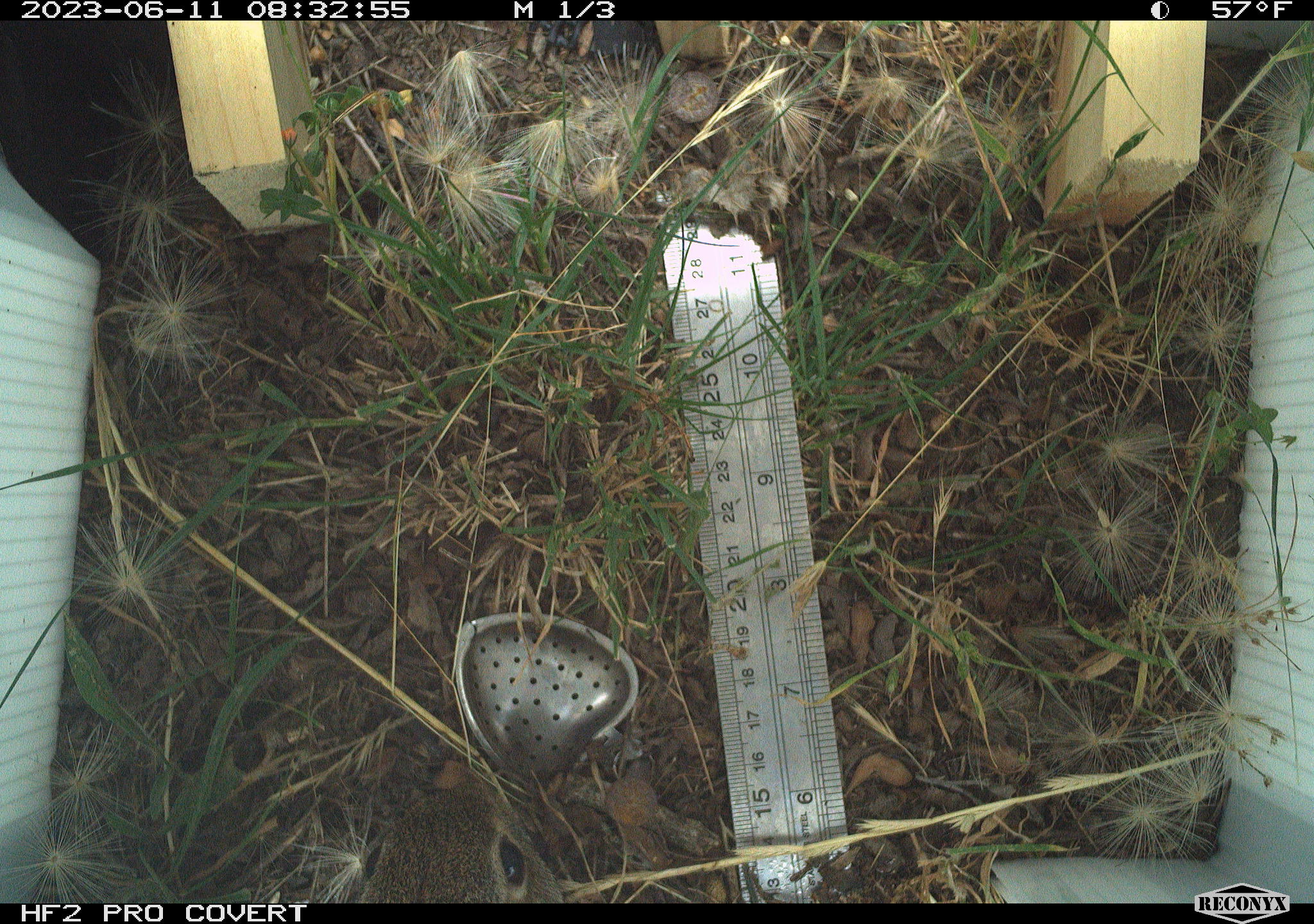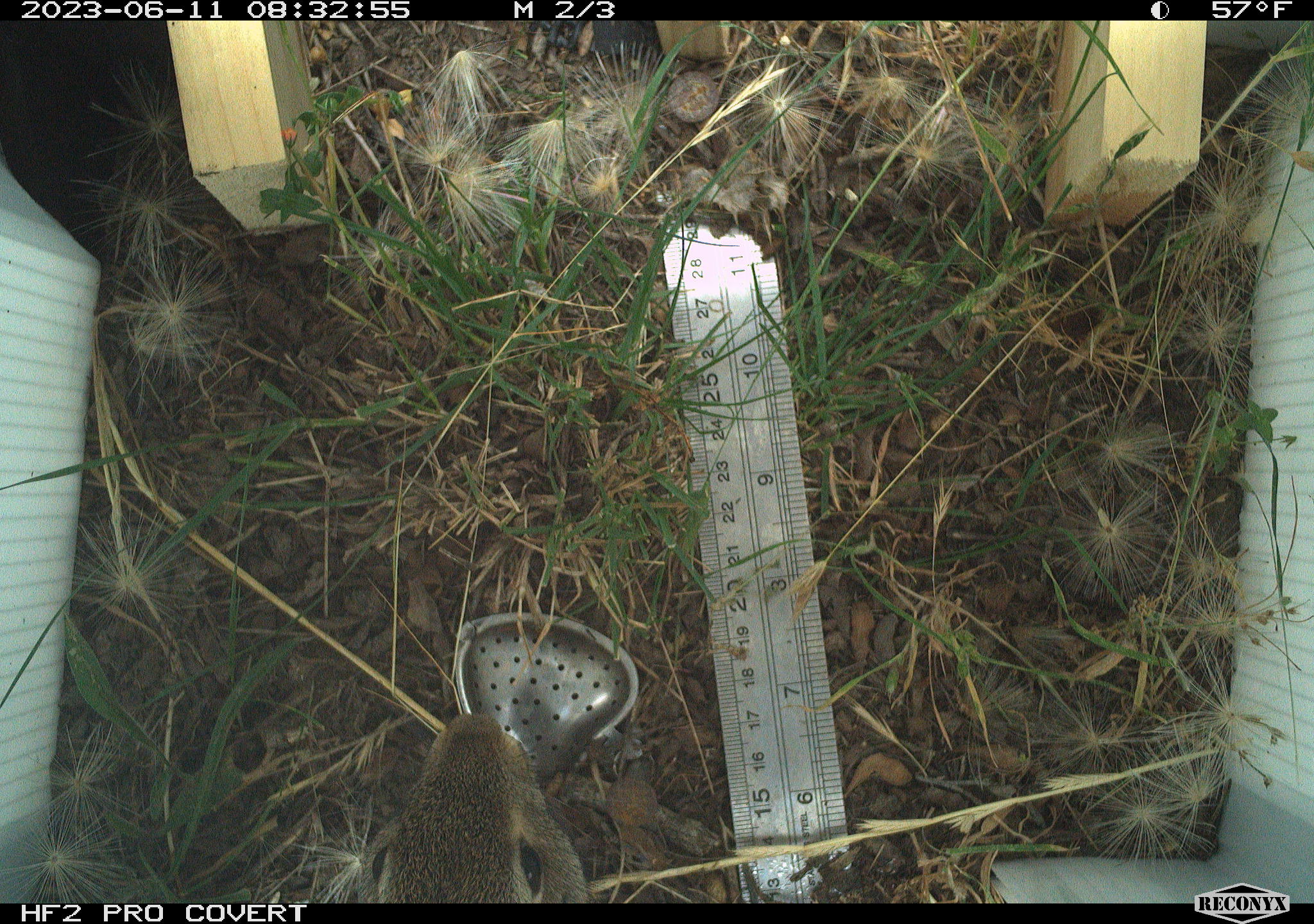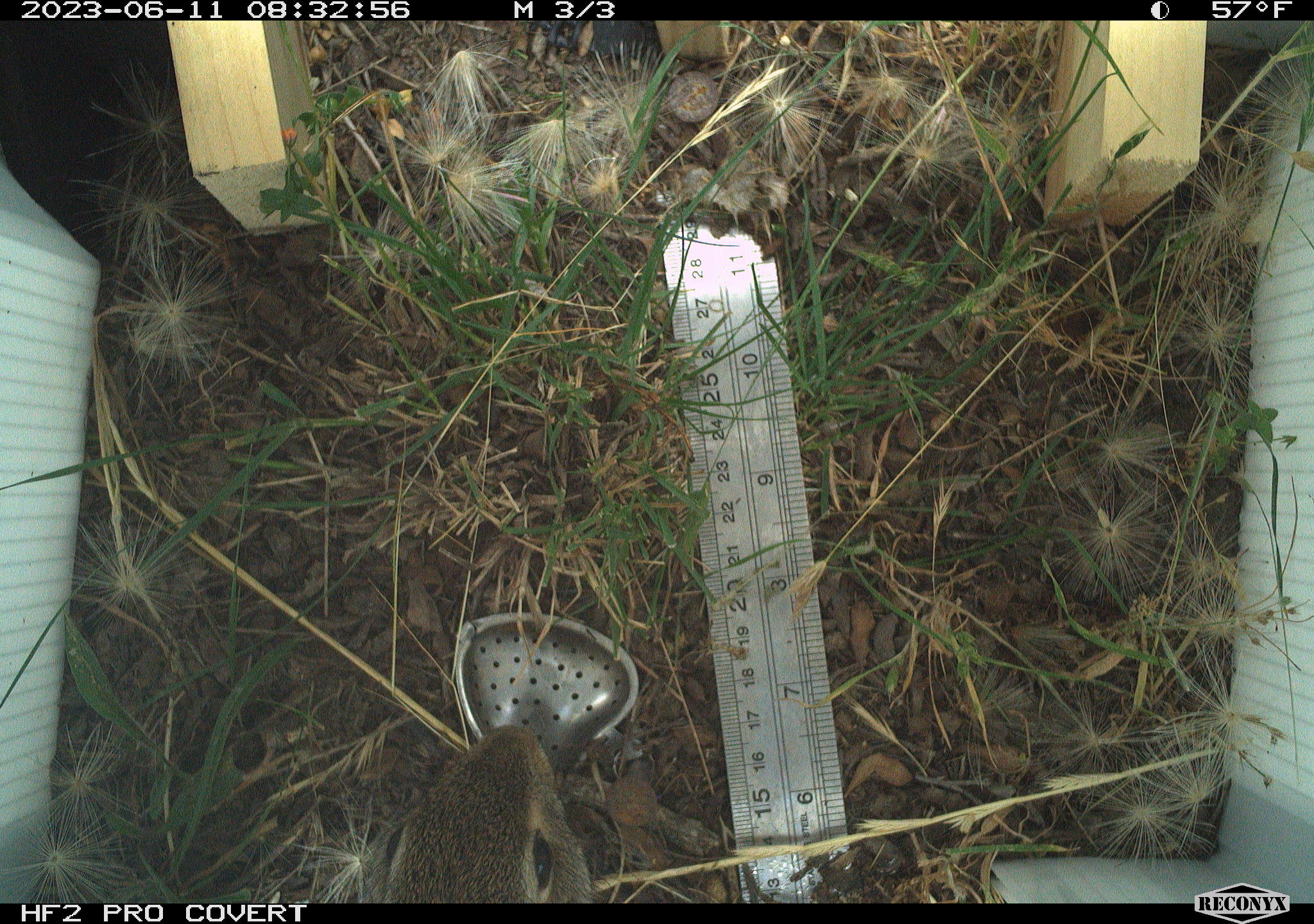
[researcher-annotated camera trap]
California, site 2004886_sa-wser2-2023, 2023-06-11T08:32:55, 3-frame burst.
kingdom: Animalia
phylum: Chordata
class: Mammalia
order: Lagomorpha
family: Leporidae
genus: Sylvilagus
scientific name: Sylvilagus bachmani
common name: brush rabbit